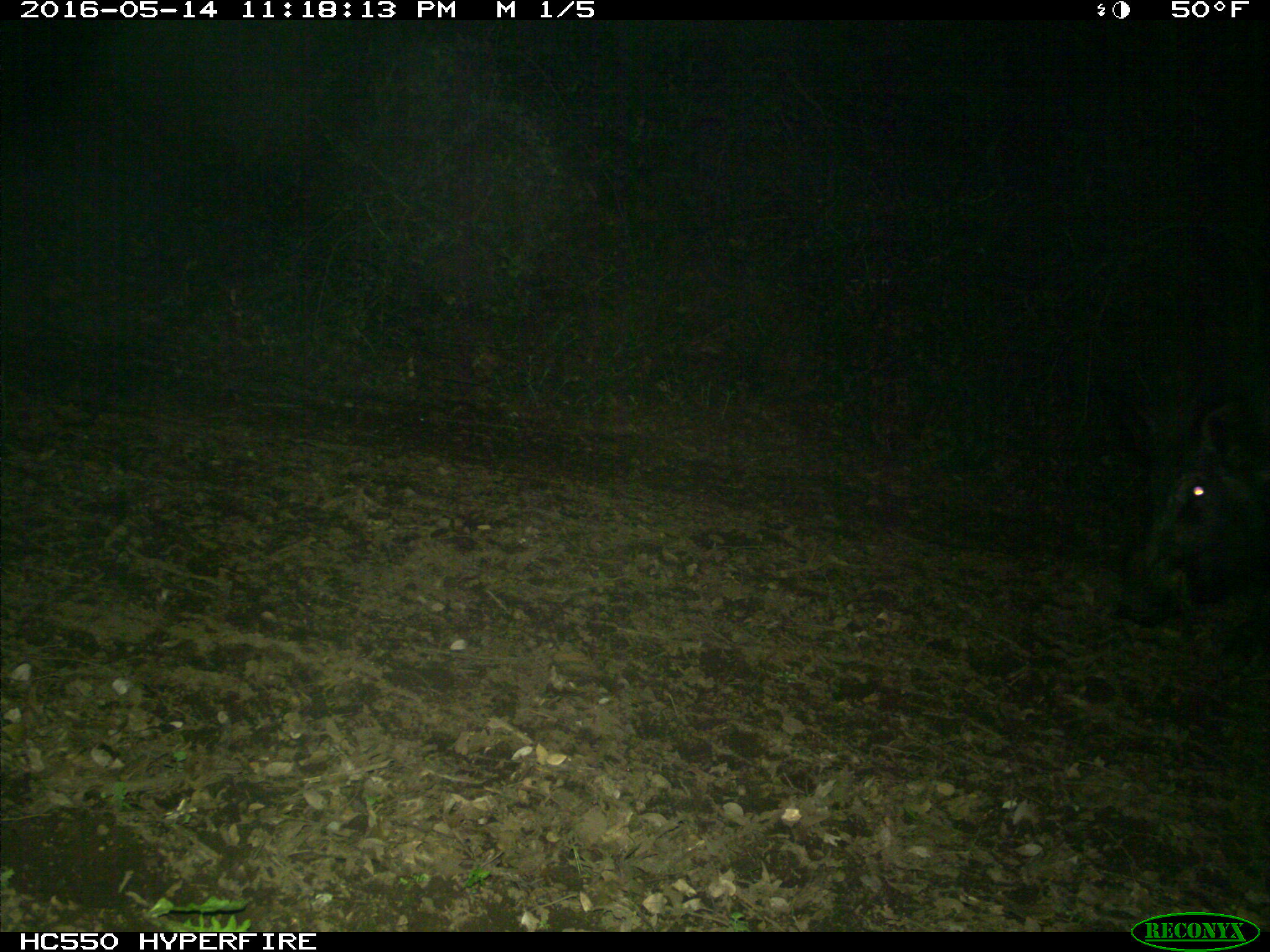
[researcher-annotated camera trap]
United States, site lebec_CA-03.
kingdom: Animalia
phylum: Chordata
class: Mammalia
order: Artiodactyla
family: Suidae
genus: Sus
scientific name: Sus scrofa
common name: wild boar